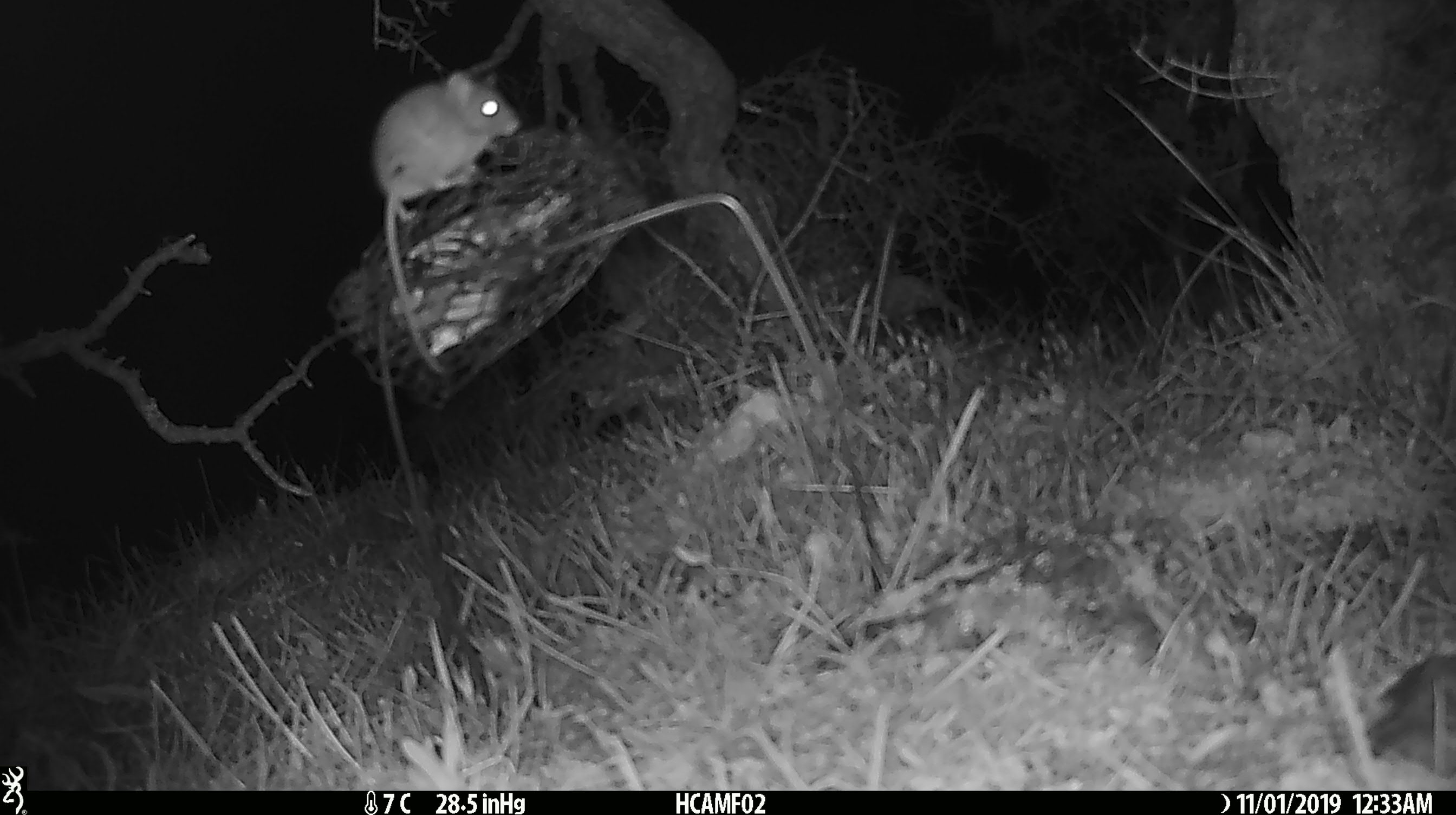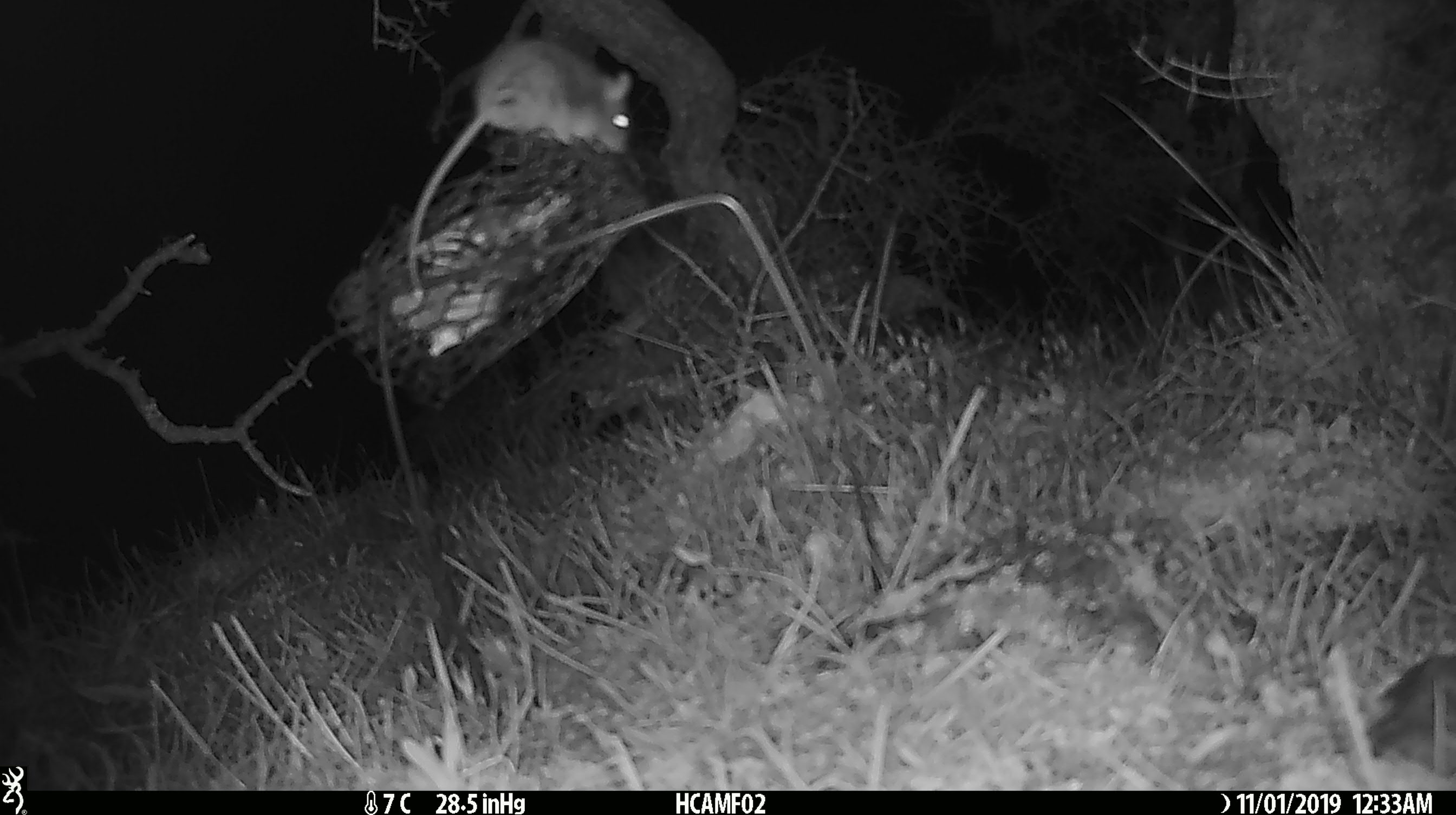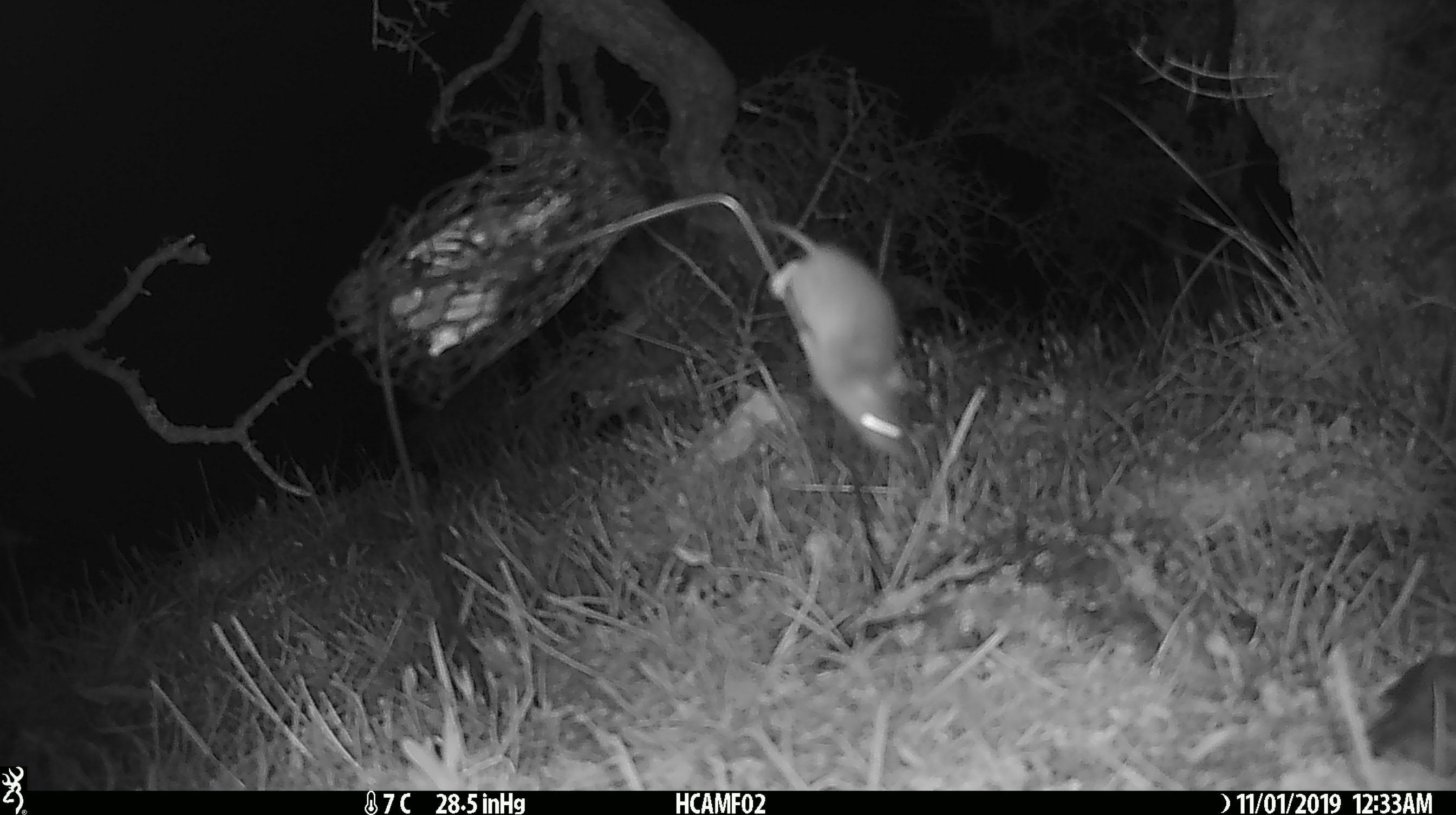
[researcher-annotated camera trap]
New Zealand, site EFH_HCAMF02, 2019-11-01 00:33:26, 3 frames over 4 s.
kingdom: Animalia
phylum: Chordata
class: Mammalia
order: Rodentia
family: Muridae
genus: Mus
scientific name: Mus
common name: mouse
Mouse (Mus).